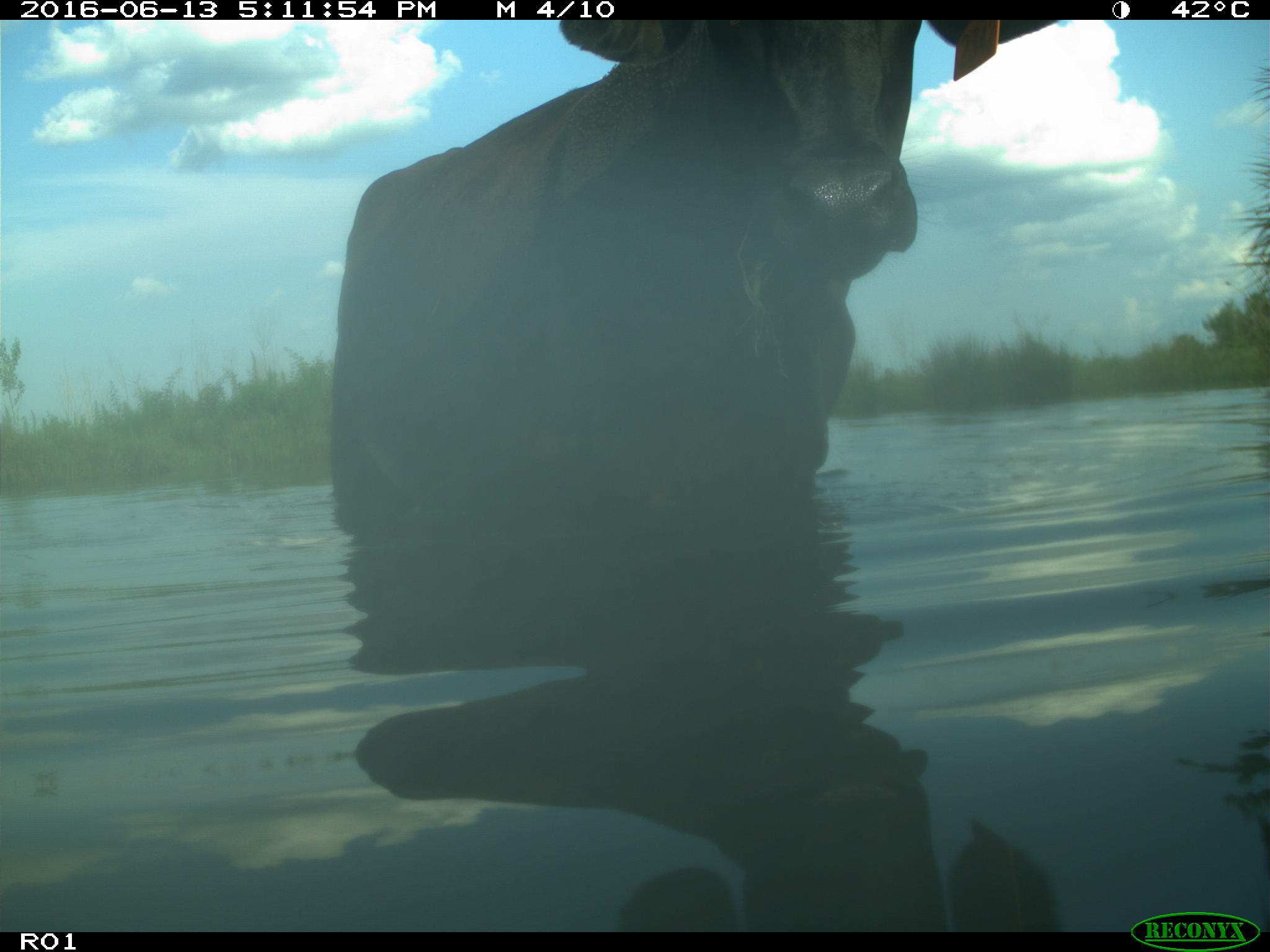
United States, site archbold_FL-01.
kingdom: Animalia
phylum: Chordata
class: Mammalia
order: Artiodactyla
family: Bovidae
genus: Bos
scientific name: Bos taurus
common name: domestic cow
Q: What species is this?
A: Bos taurus (domestic cow).